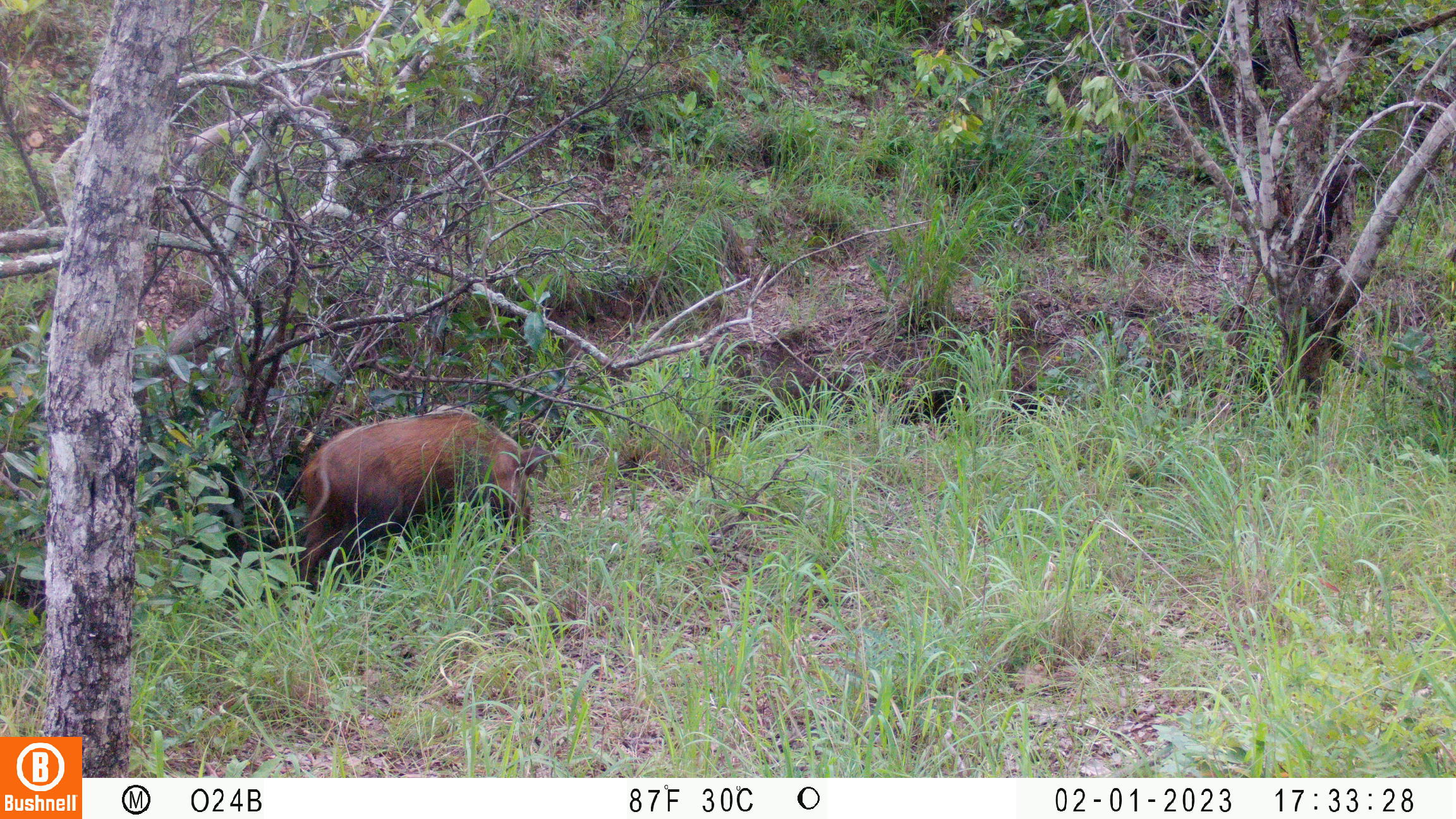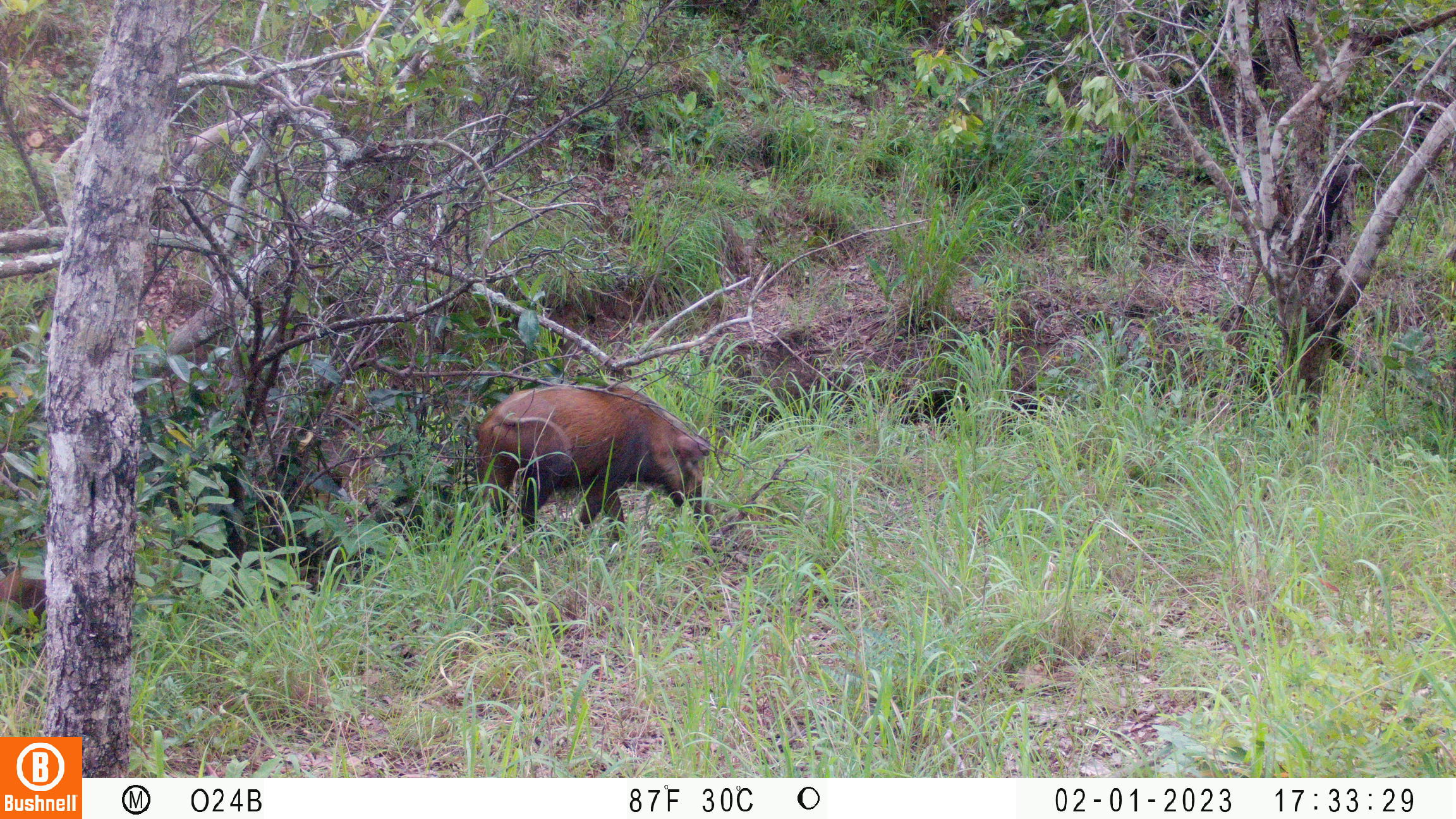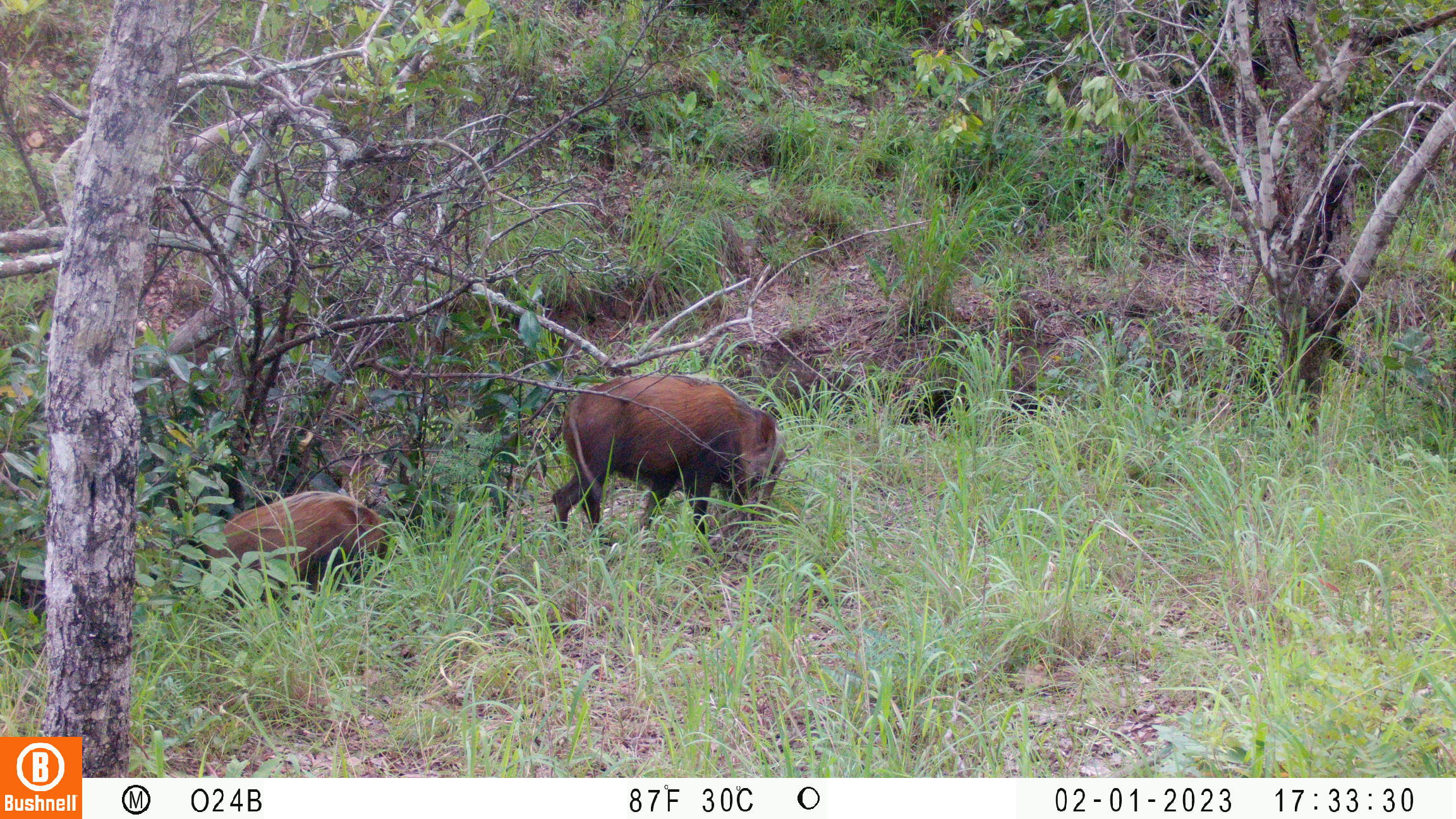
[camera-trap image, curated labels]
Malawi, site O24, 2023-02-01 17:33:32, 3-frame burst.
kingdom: Animalia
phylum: Chordata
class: Mammalia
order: Artiodactyla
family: Suidae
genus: Potamochoerus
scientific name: Potamochoerus larvatus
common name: bushpig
Bushpig (Potamochoerus larvatus), count 1.